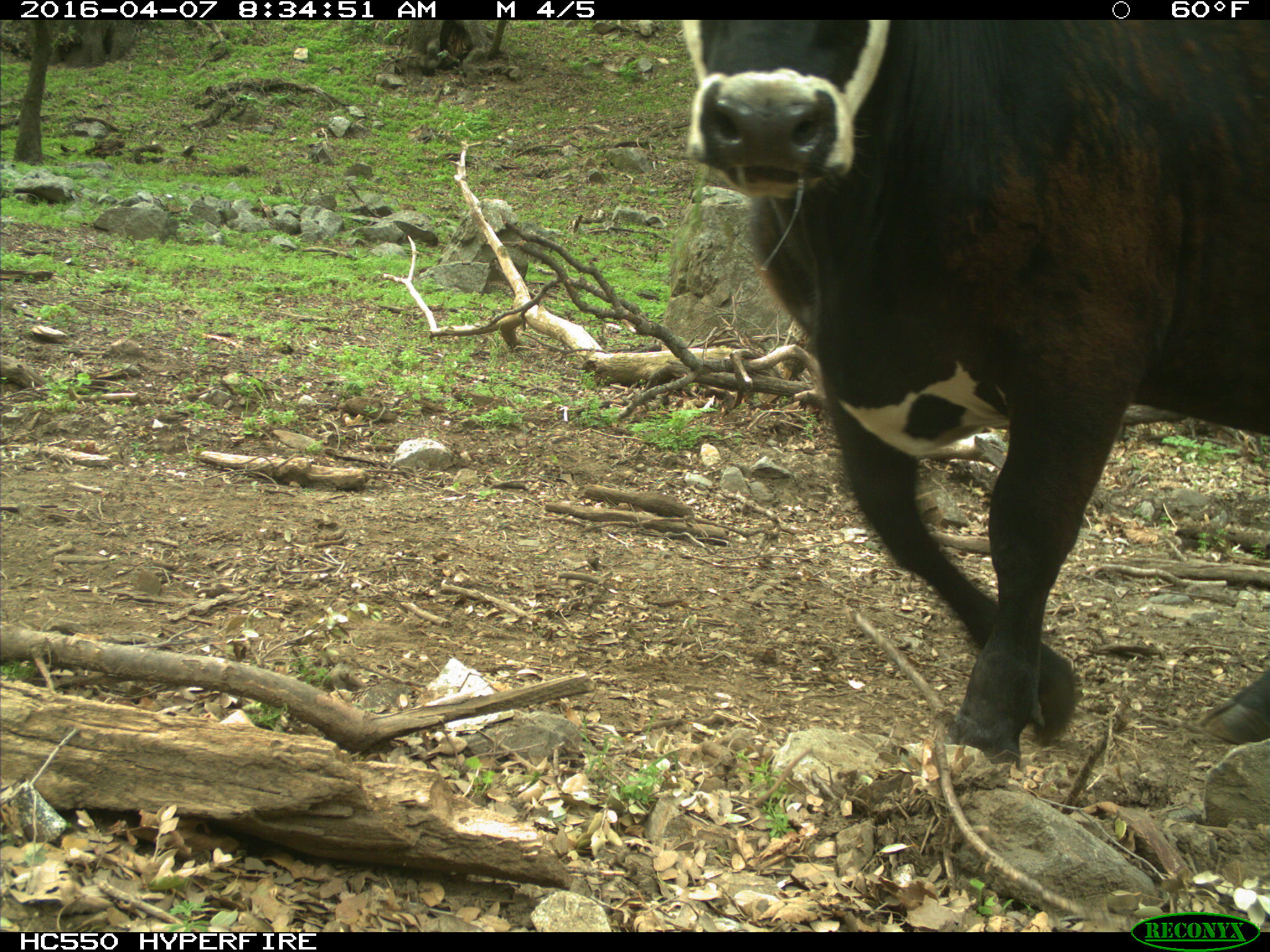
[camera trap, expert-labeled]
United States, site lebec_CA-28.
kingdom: Animalia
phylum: Chordata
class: Mammalia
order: Artiodactyla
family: Bovidae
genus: Bos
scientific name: Bos taurus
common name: domestic cow